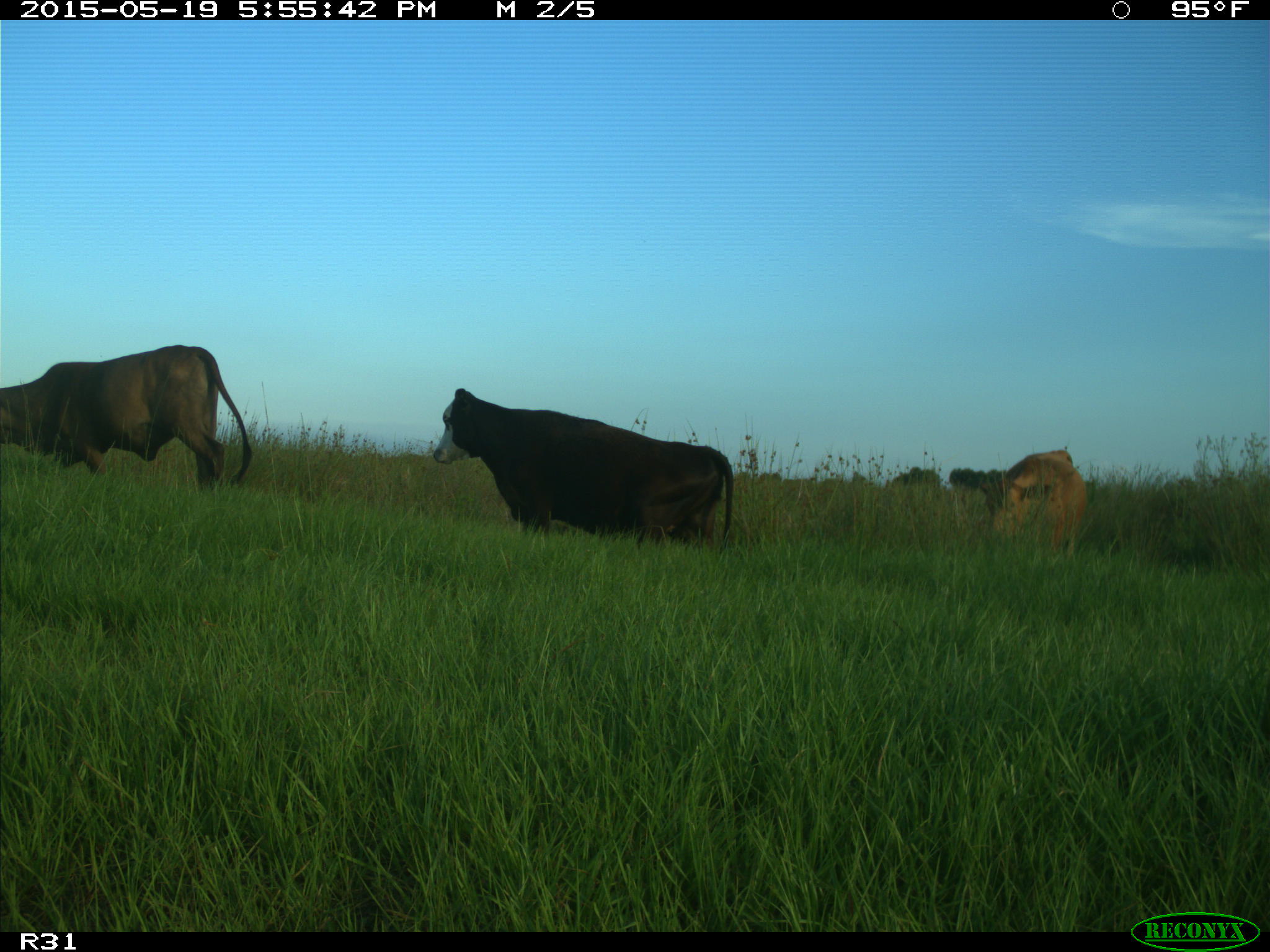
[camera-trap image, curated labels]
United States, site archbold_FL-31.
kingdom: Animalia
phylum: Chordata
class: Mammalia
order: Artiodactyla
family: Bovidae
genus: Bos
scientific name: Bos taurus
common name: domestic cow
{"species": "Bos taurus (domestic cow)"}